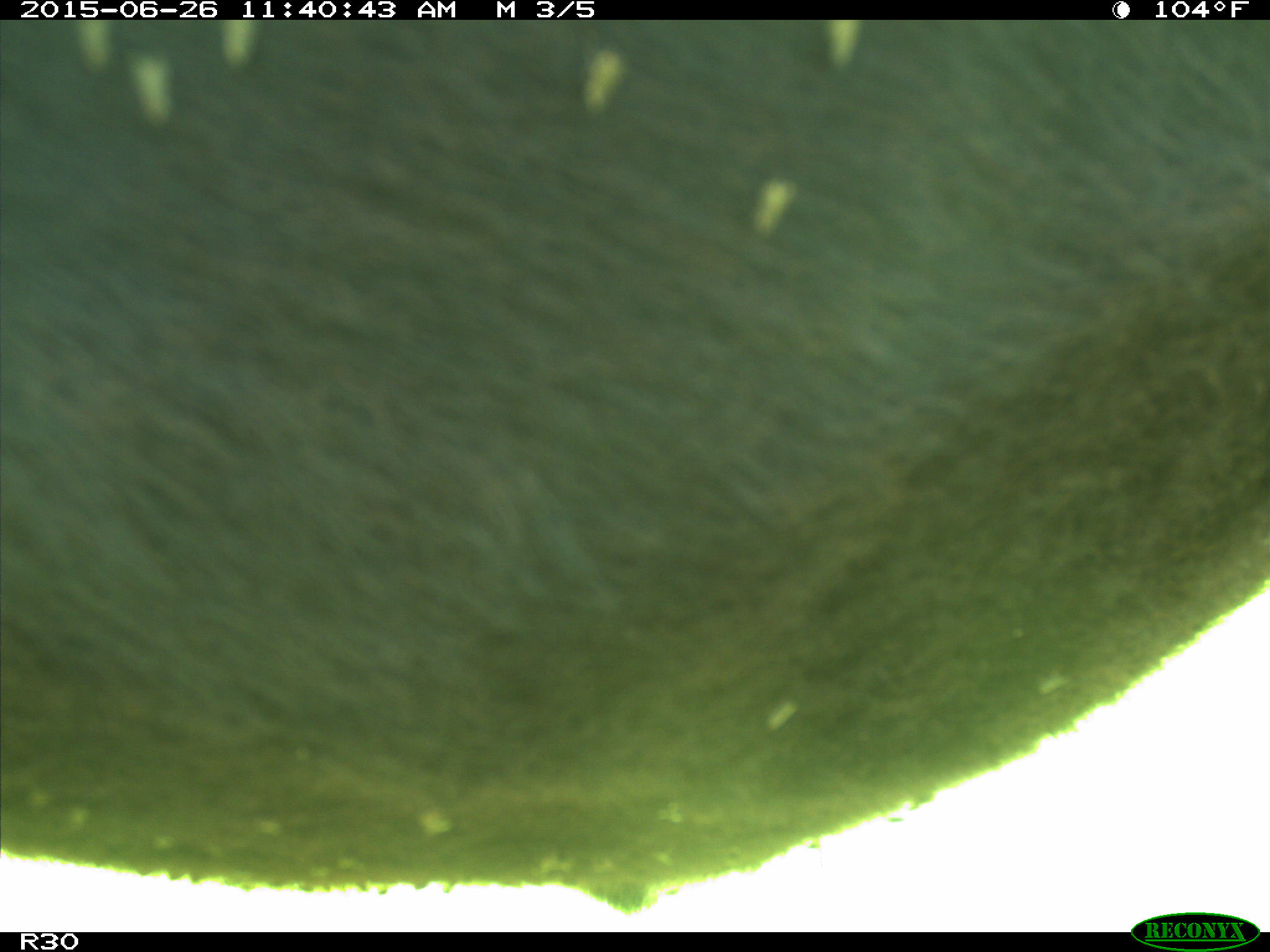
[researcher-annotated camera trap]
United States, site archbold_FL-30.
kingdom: Animalia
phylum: Chordata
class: Mammalia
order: Artiodactyla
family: Bovidae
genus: Bos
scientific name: Bos taurus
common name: domestic cow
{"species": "Bos taurus (domestic cow)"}